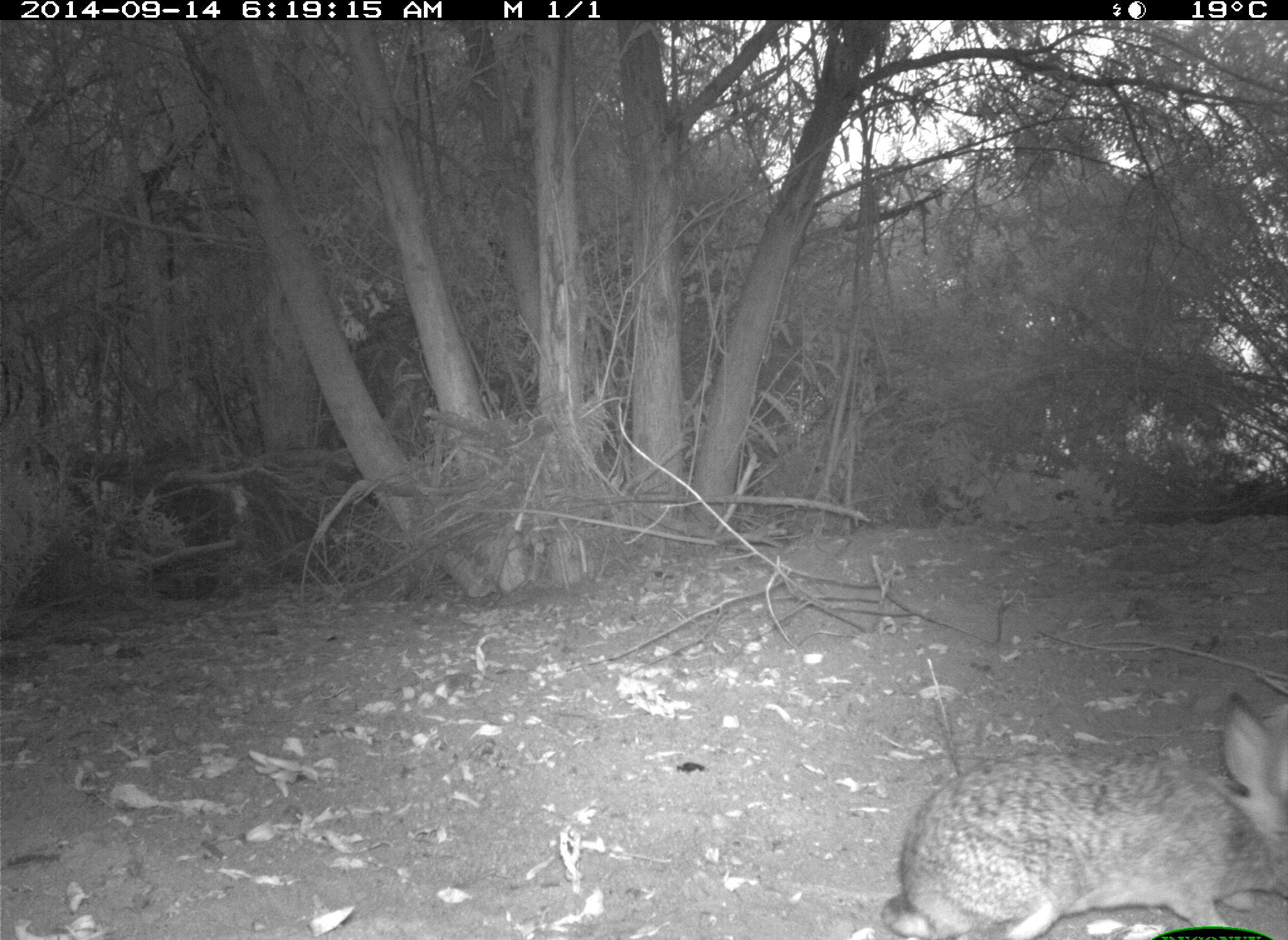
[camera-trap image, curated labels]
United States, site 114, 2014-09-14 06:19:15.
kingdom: Animalia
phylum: Chordata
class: Mammalia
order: Lagomorpha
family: Leporidae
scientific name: Leporidae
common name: rabbits and hares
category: rabbit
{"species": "rabbit (rabbits and hares) (Leporidae)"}